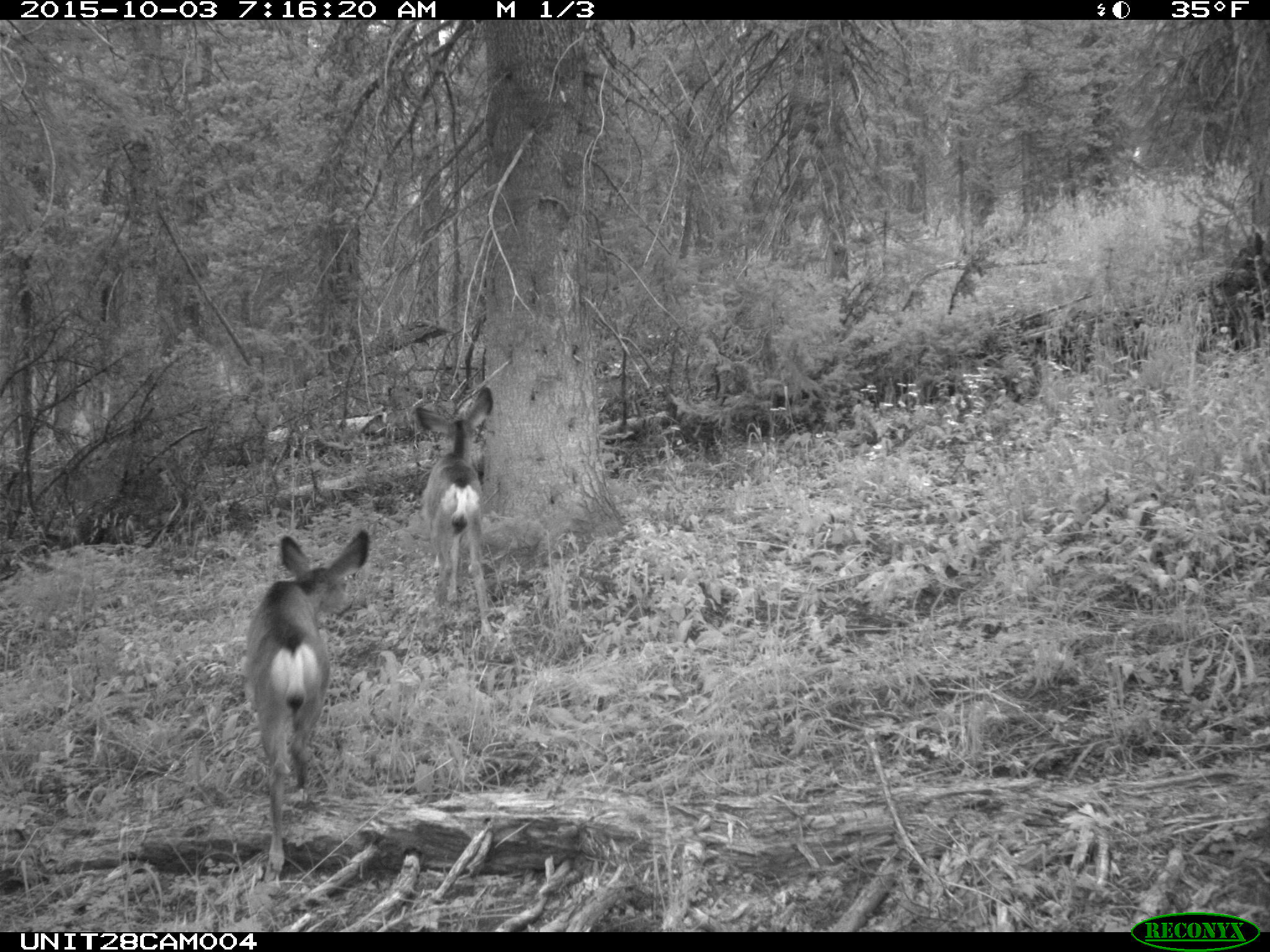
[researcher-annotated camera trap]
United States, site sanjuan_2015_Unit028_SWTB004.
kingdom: Animalia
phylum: Chordata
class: Mammalia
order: Artiodactyla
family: Cervidae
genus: Odocoileus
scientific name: Odocoileus hemionus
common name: mule deer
Odocoileus hemionus (mule deer).